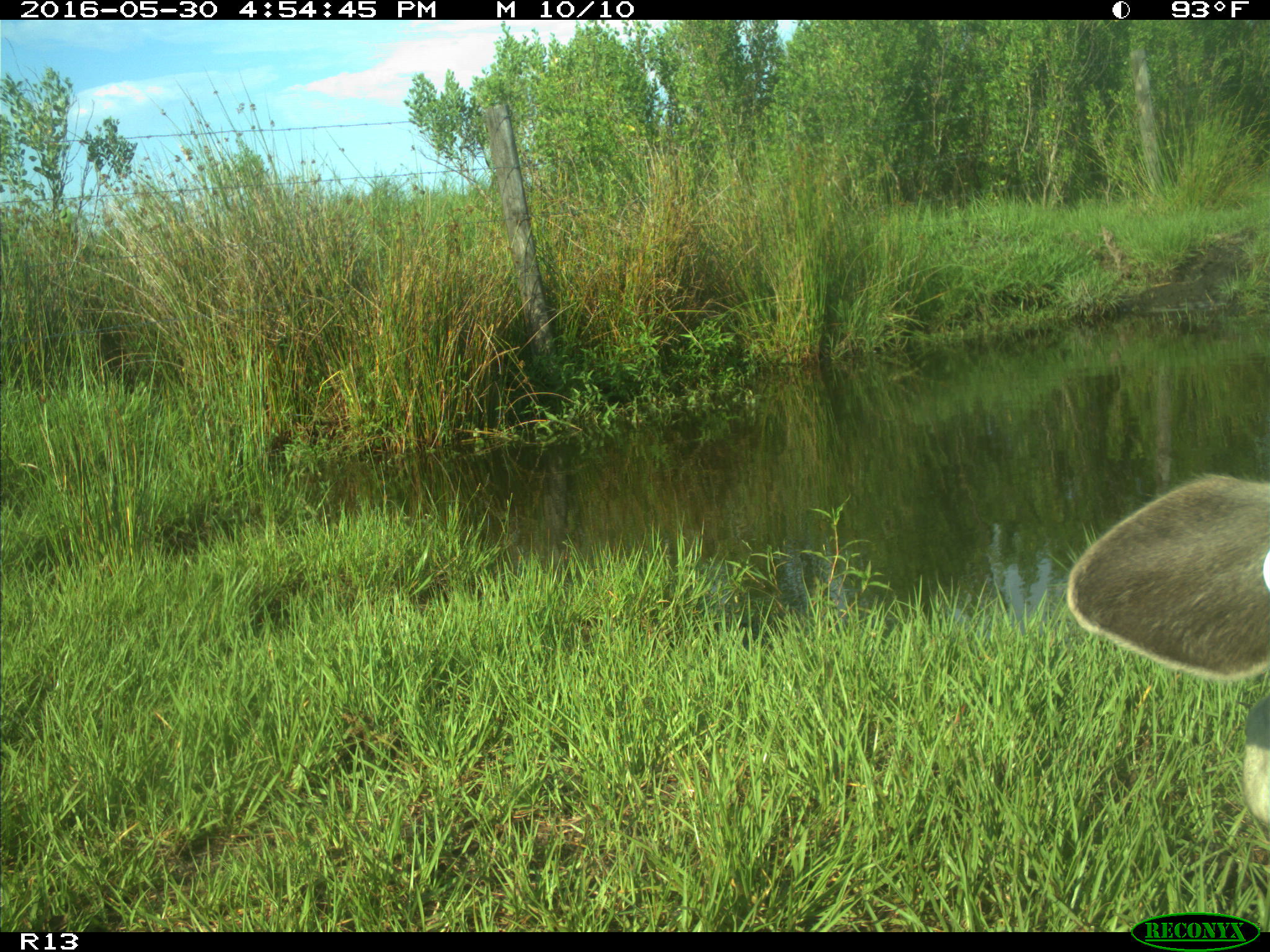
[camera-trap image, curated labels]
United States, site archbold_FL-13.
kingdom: Animalia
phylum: Chordata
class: Mammalia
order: Artiodactyla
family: Bovidae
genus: Bos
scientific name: Bos taurus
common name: domestic cow